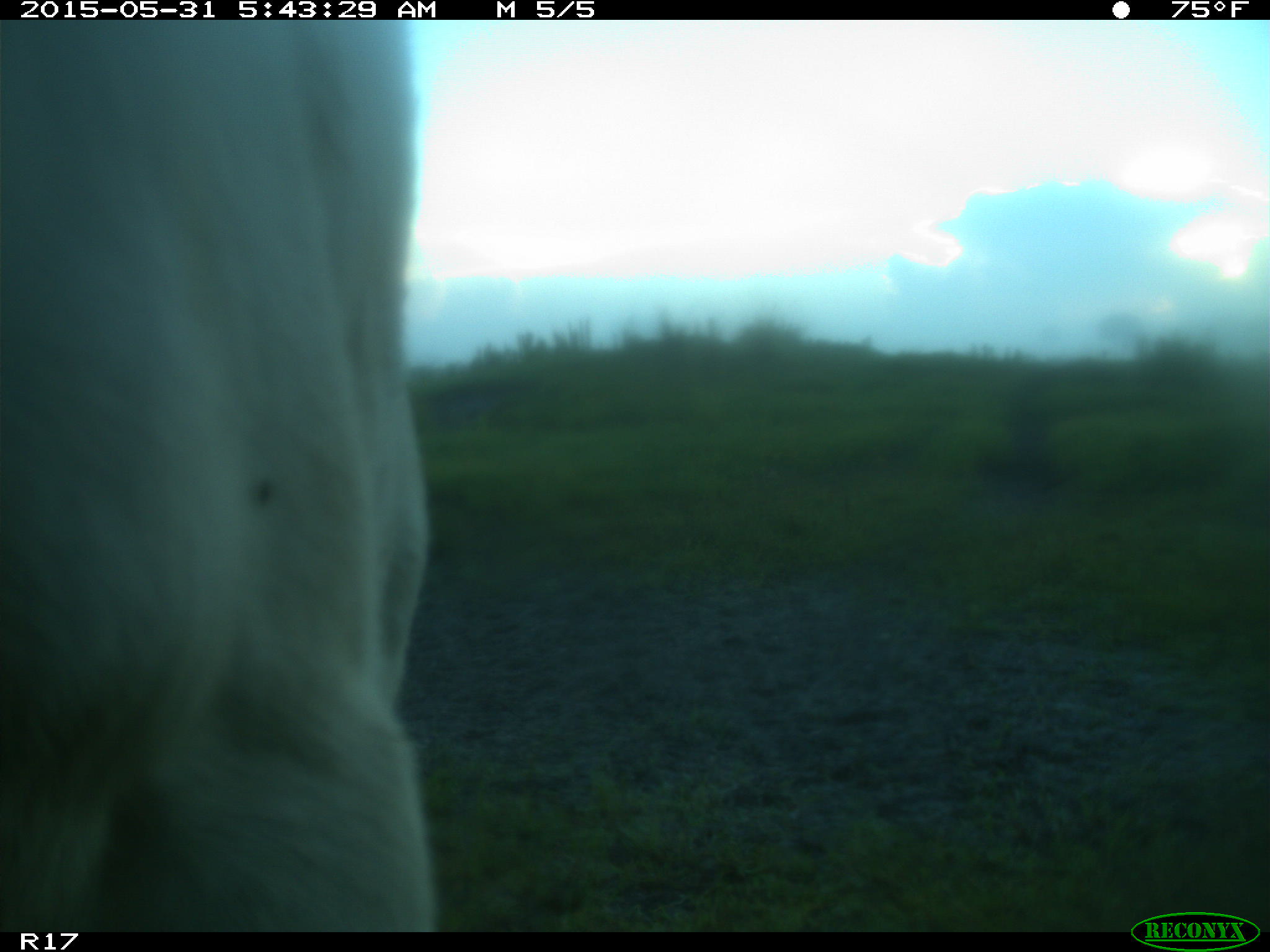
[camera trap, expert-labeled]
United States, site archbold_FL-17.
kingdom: Animalia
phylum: Chordata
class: Mammalia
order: Artiodactyla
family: Bovidae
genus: Bos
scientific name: Bos taurus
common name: domestic cow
Bos taurus (domestic cow).